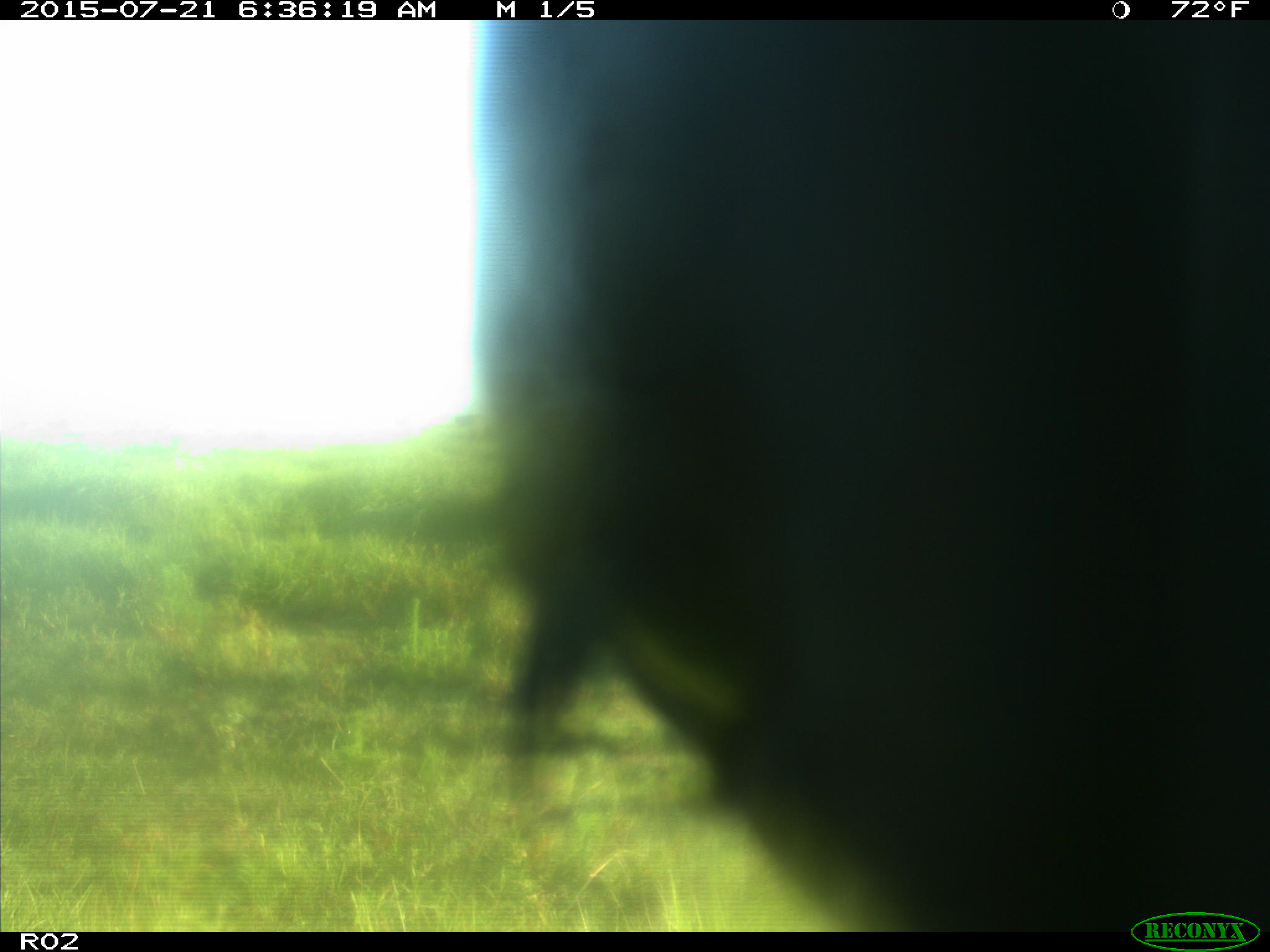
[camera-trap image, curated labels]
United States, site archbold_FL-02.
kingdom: Animalia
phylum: Chordata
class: Mammalia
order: Artiodactyla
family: Bovidae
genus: Bos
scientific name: Bos taurus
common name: domestic cow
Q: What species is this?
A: Bos taurus (domestic cow).